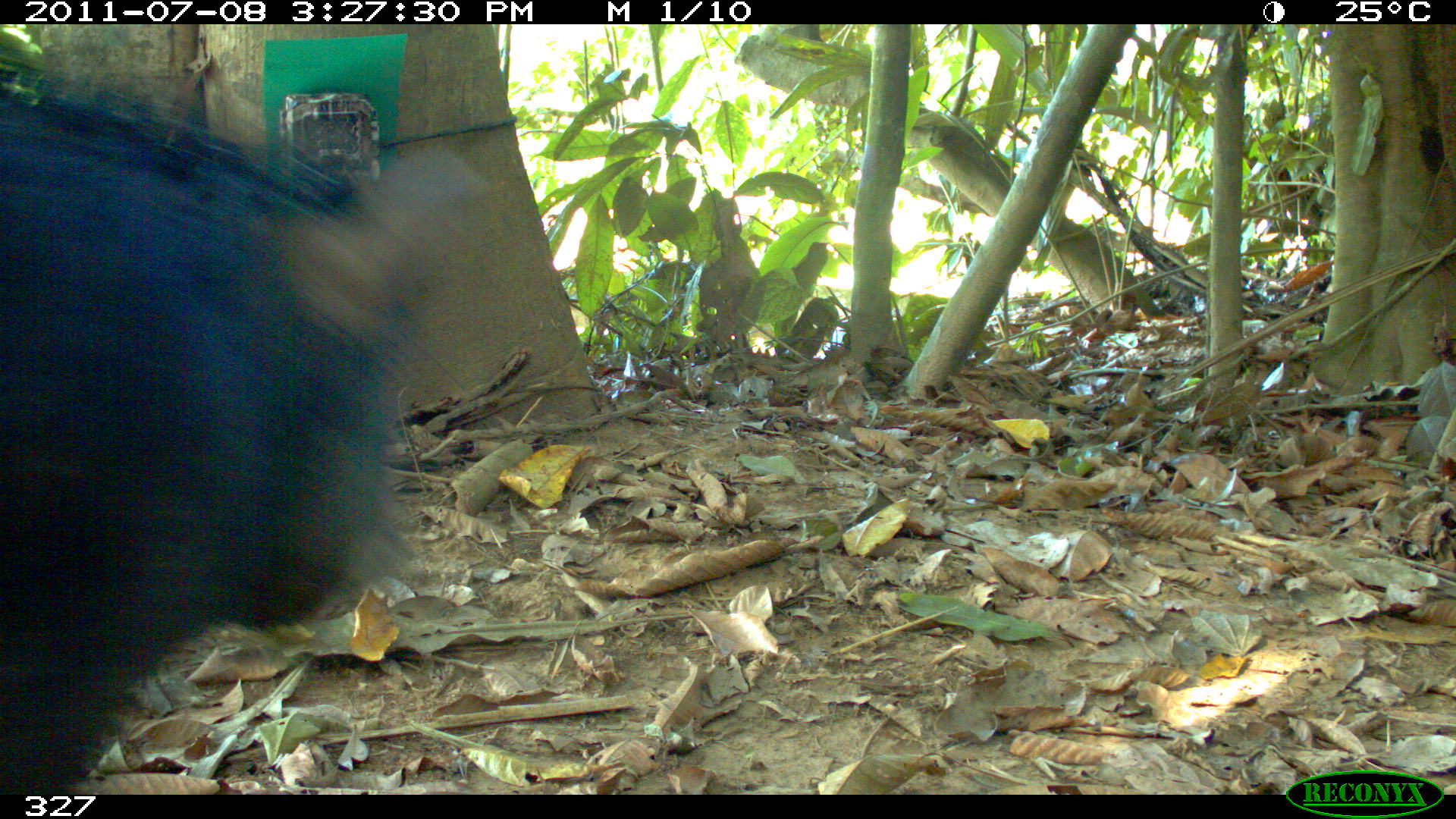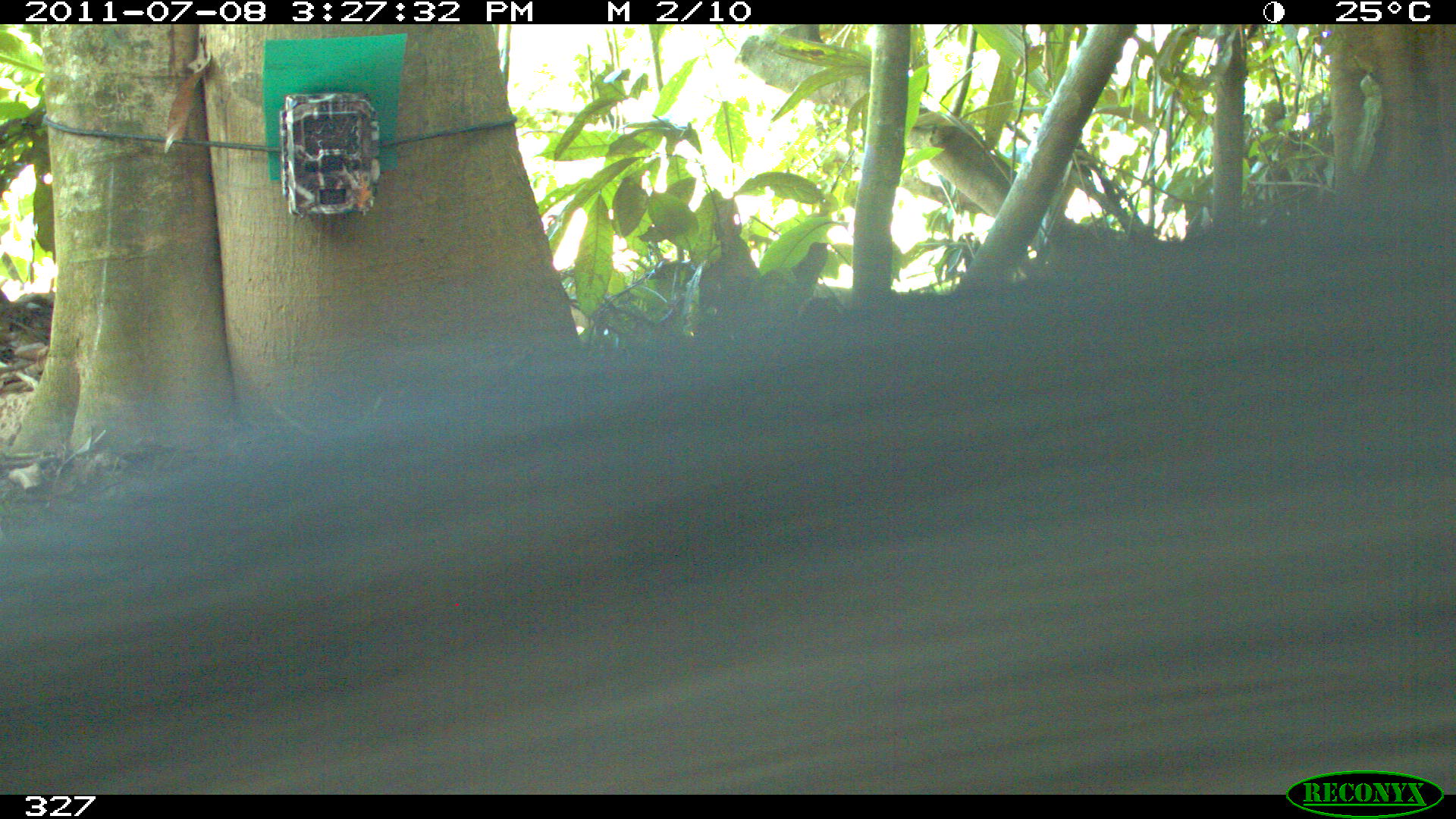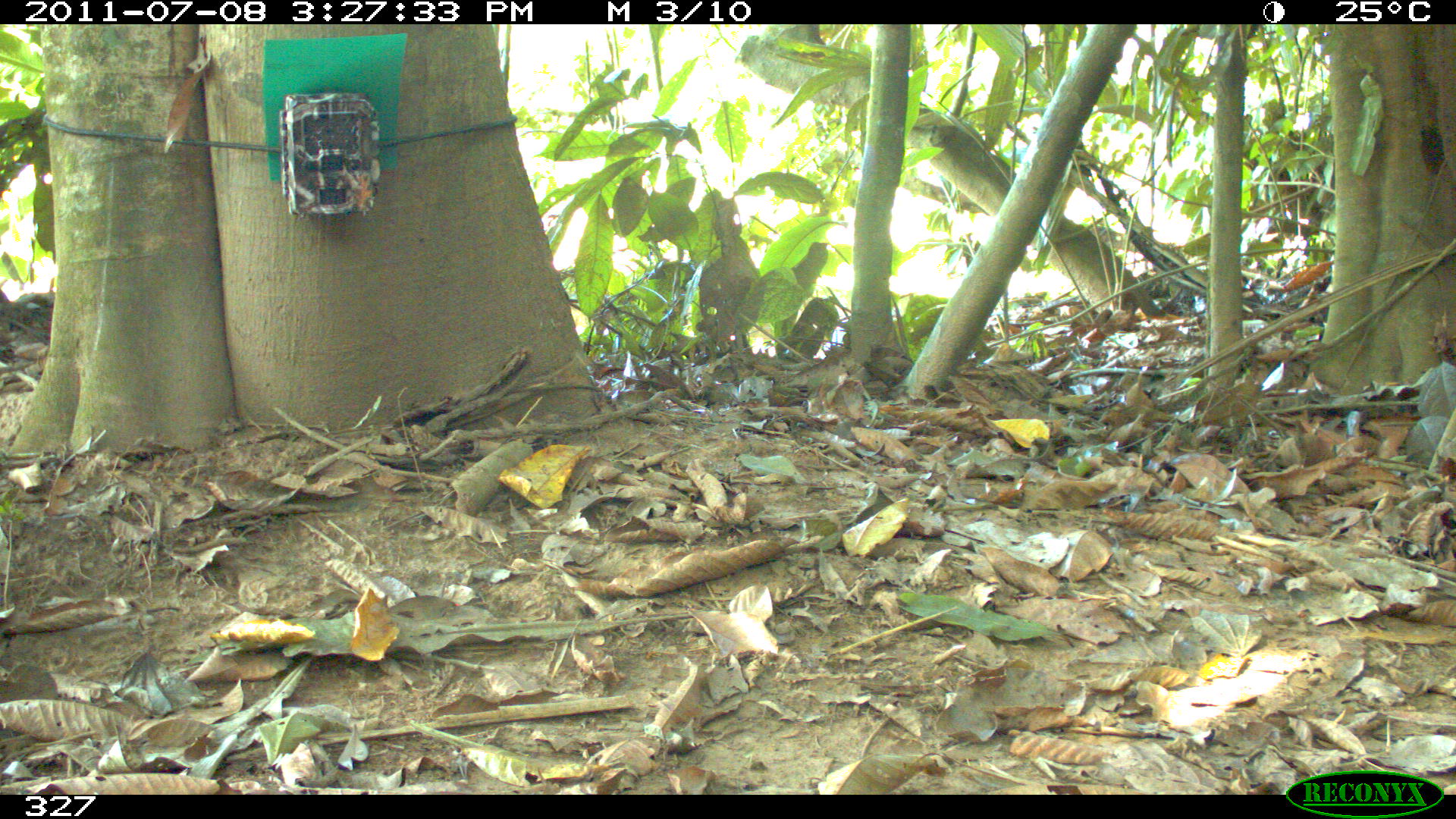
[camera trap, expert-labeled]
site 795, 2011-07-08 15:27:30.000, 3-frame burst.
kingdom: Animalia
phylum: Chordata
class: Mammalia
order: Artiodactyla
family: Tayassuidae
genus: Tayassu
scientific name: Tayassu pecari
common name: white-lipped peccary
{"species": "Tayassu pecari (white-lipped peccary)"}